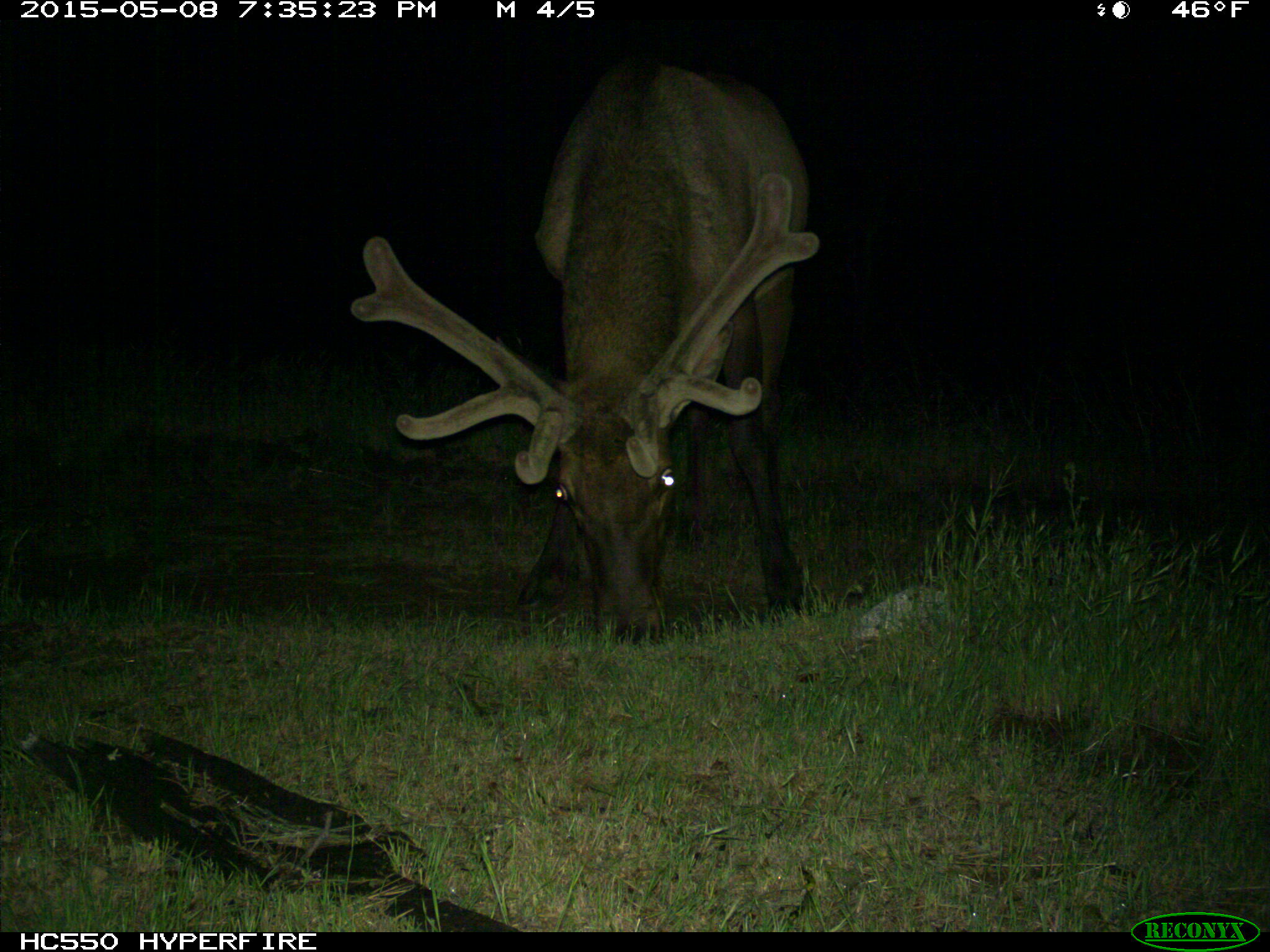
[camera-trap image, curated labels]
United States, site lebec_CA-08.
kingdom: Animalia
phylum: Chordata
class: Mammalia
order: Artiodactyla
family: Cervidae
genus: Cervus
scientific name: Cervus canadensis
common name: elk